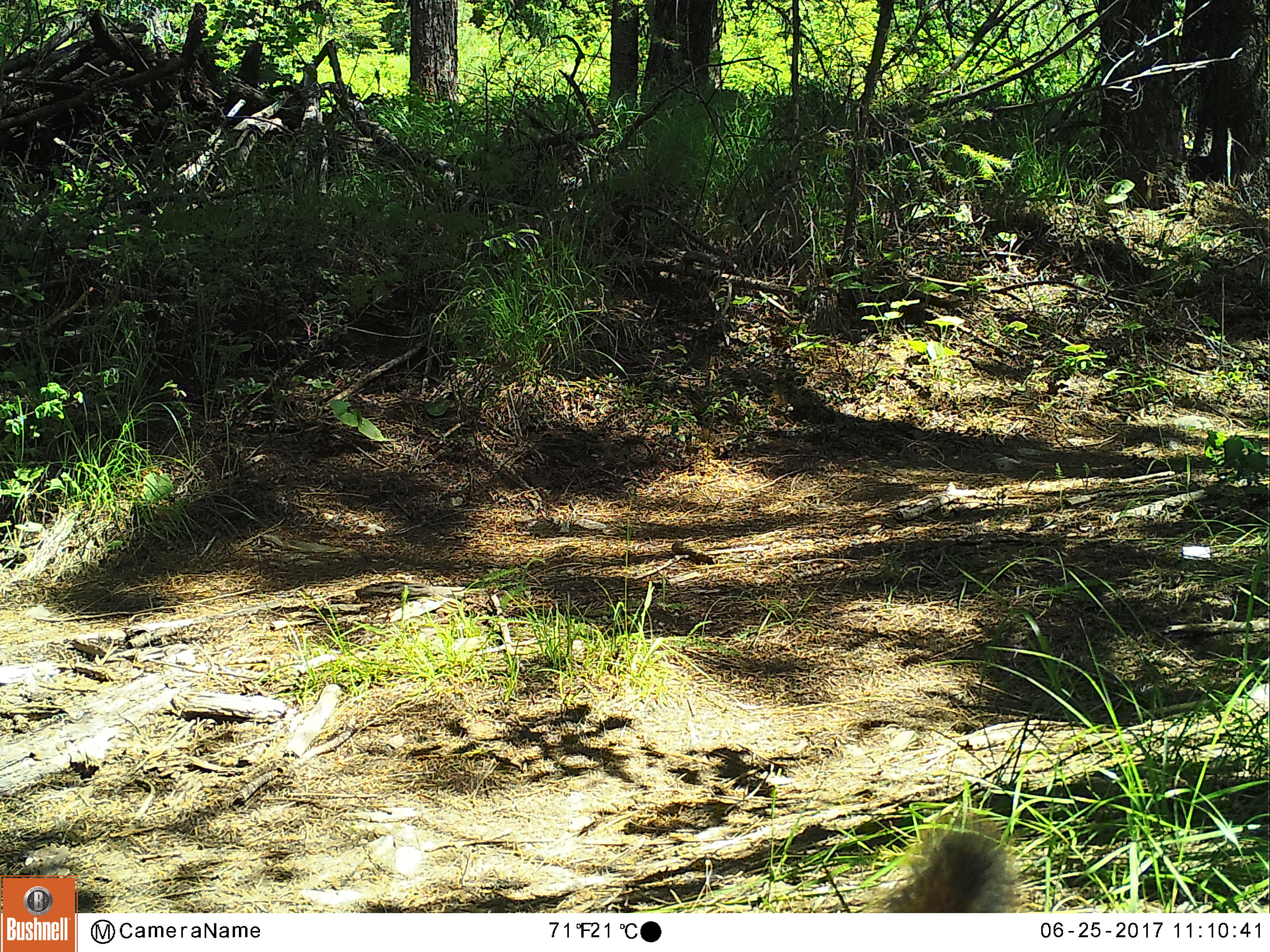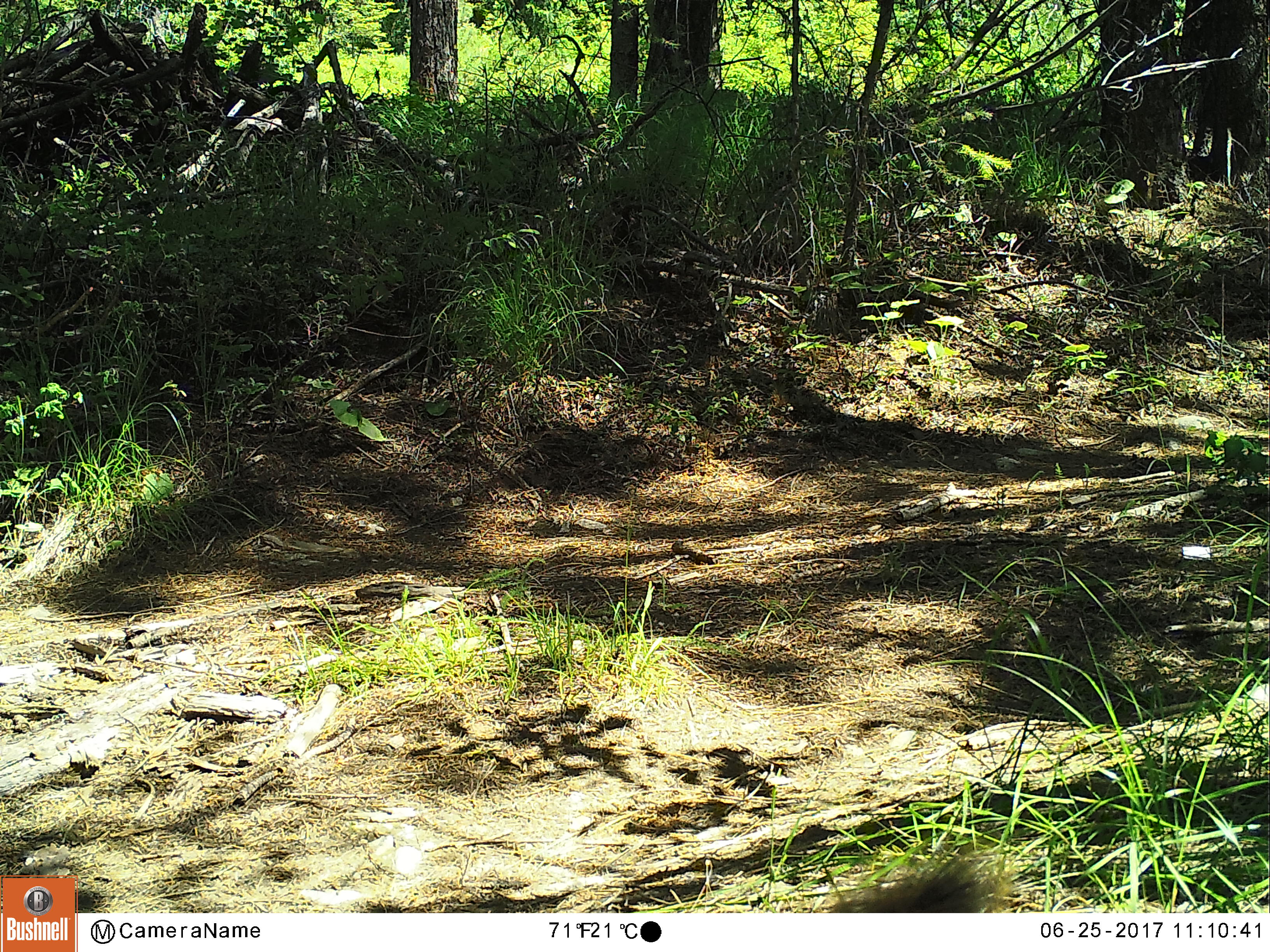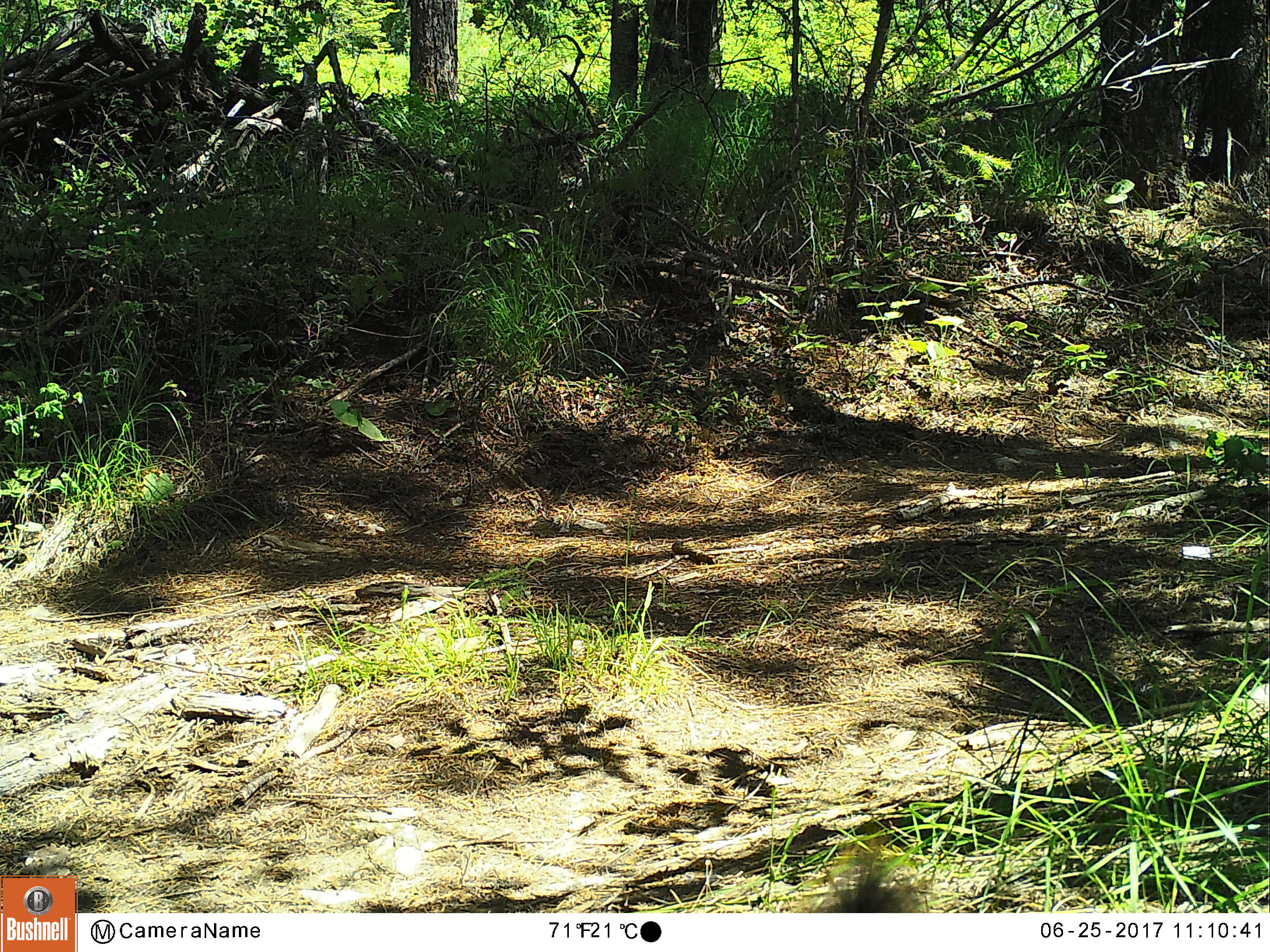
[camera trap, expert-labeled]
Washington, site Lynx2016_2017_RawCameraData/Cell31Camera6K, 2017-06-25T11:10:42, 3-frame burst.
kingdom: Animalia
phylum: Chordata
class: Mammalia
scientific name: Mammalia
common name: small mammal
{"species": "small mammal (Mammalia)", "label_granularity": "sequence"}